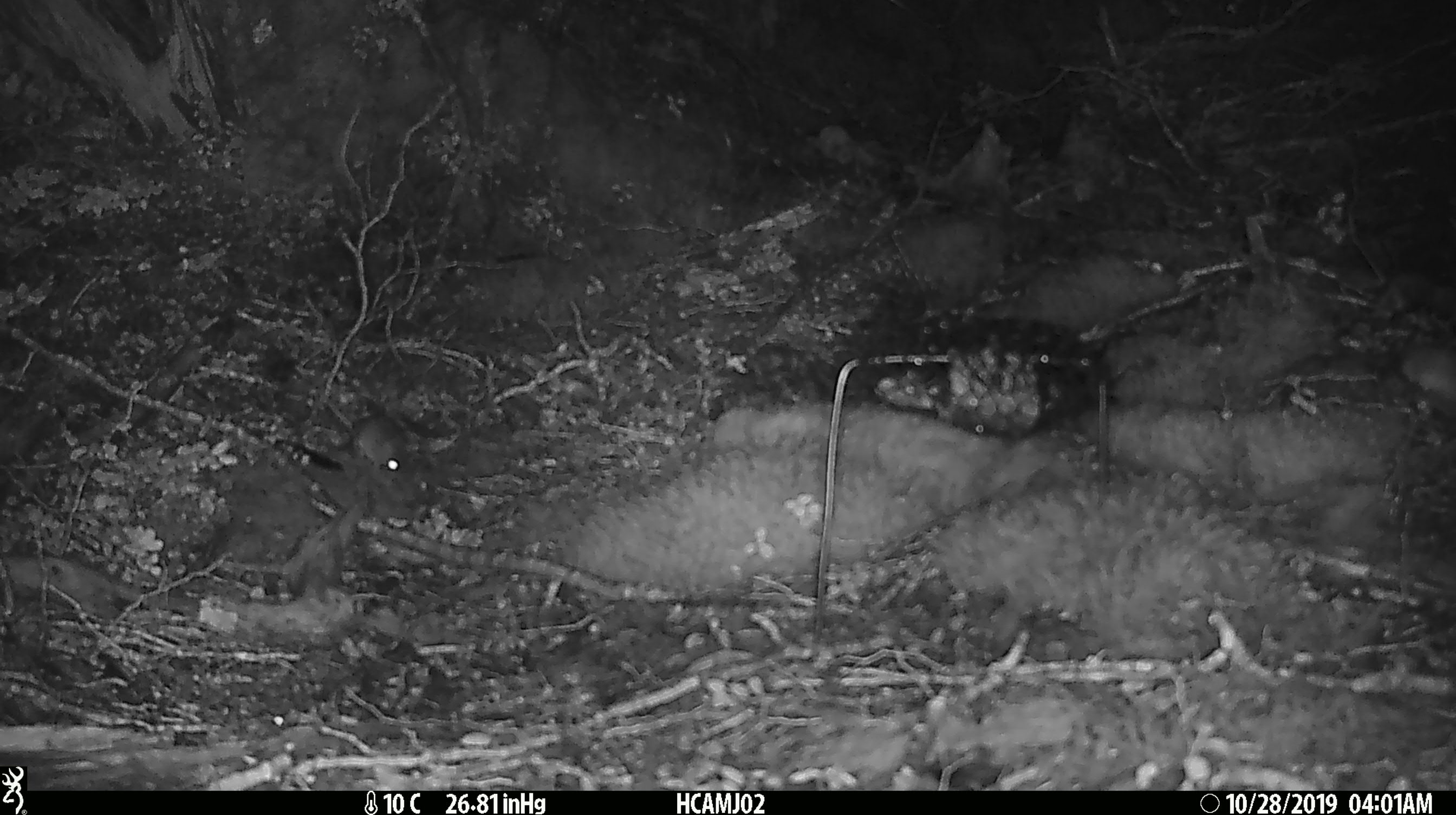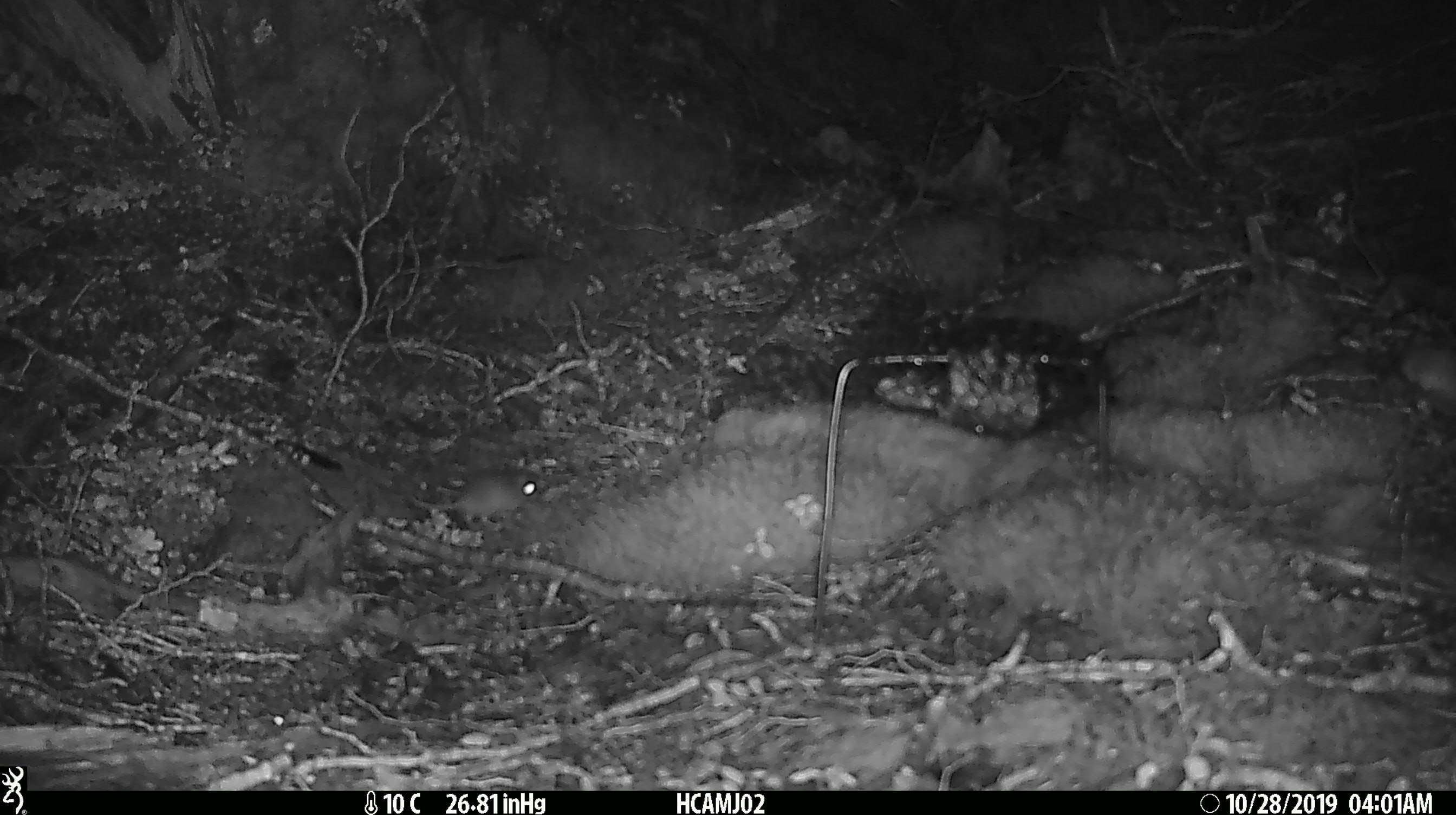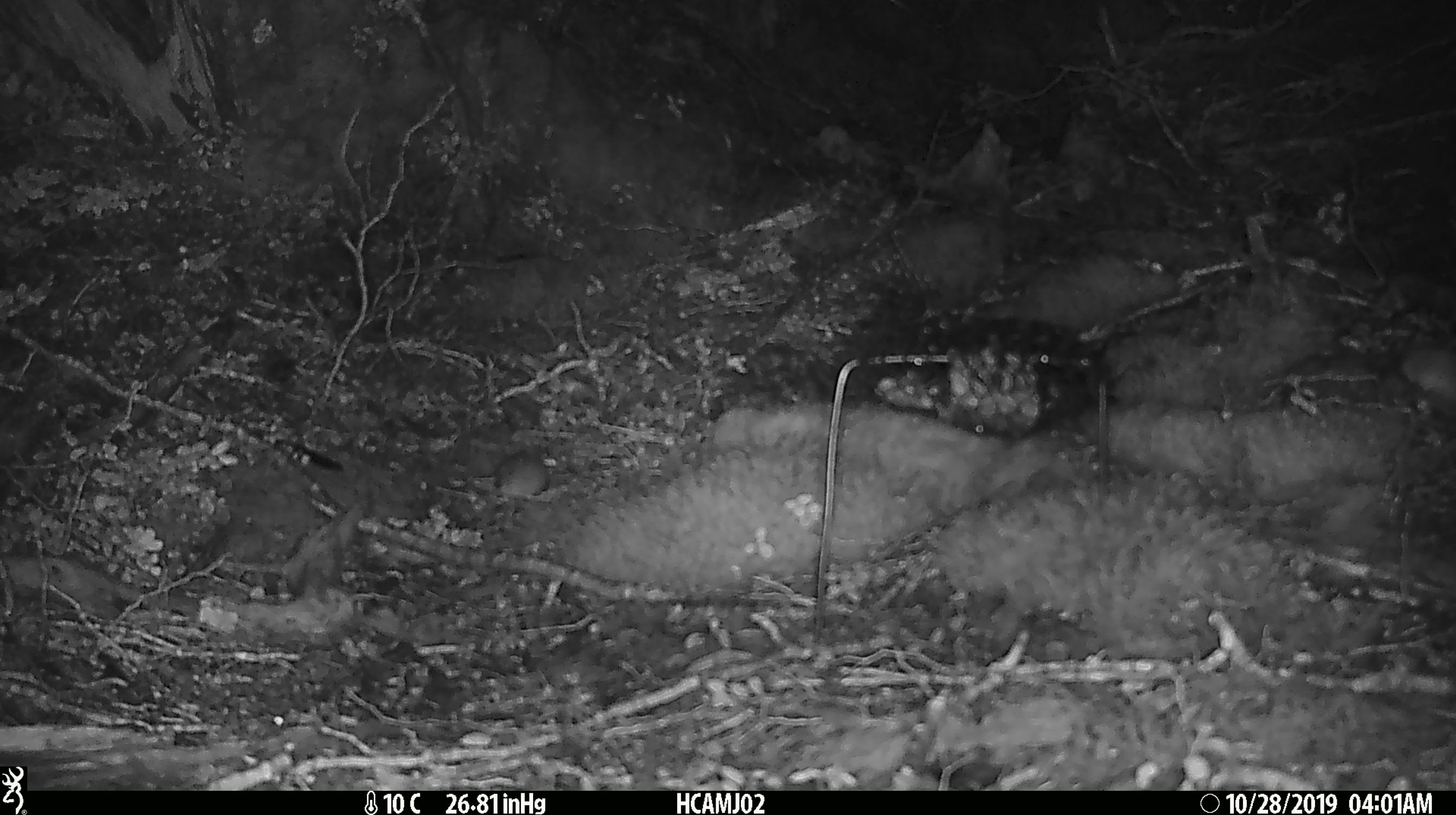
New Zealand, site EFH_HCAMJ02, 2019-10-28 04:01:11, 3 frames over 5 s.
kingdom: Animalia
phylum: Chordata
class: Mammalia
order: Rodentia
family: Muridae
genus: Mus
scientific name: Mus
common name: mouse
Mouse (Mus).